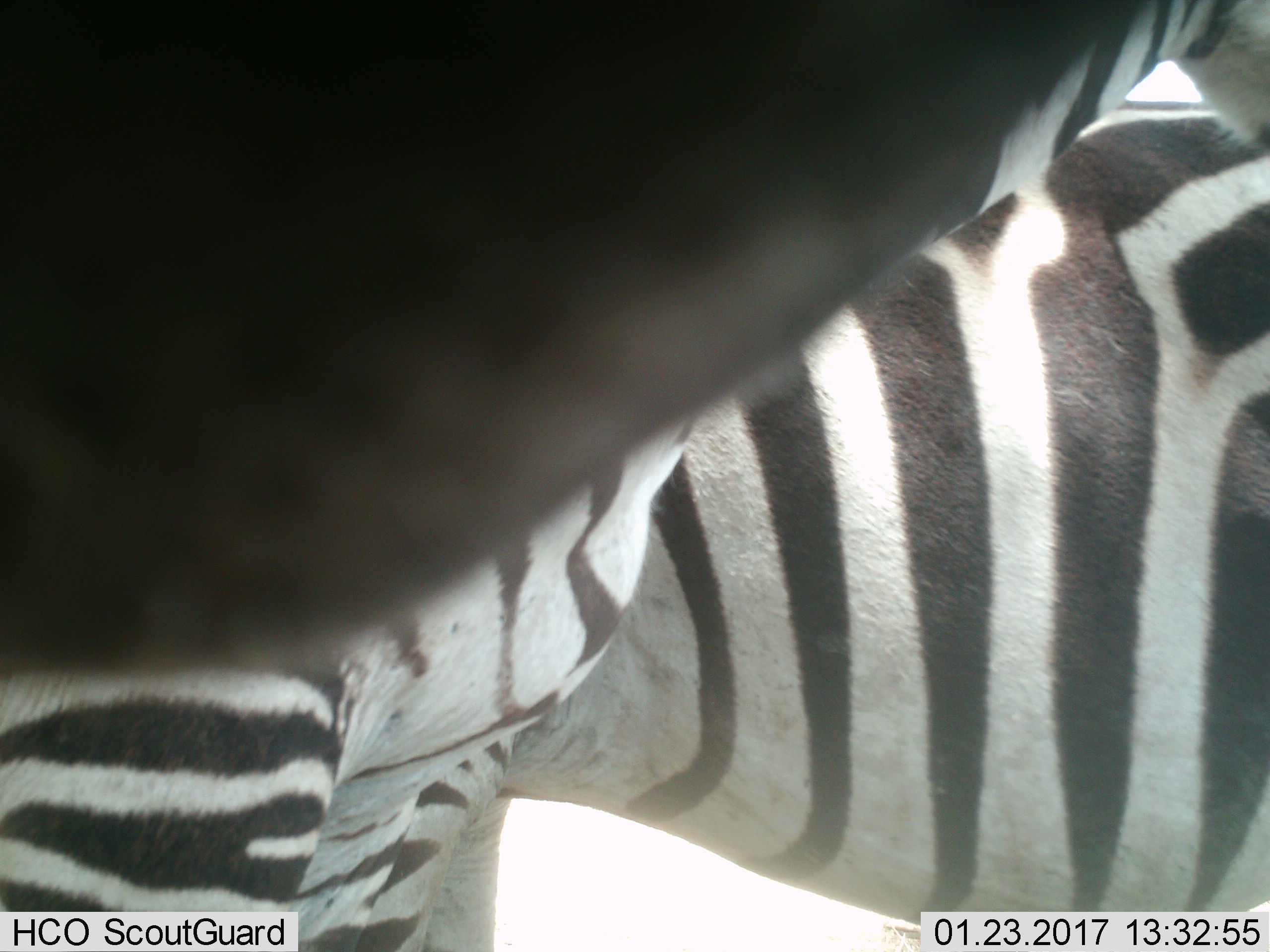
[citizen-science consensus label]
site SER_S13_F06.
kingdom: Animalia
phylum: Chordata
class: Mammalia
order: Perissodactyla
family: Equidae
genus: Equus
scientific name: Equus quagga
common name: plains zebra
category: zebraplains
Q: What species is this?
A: Zebraplains (plains zebra) (Equus quagga).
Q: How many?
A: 2.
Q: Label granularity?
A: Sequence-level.